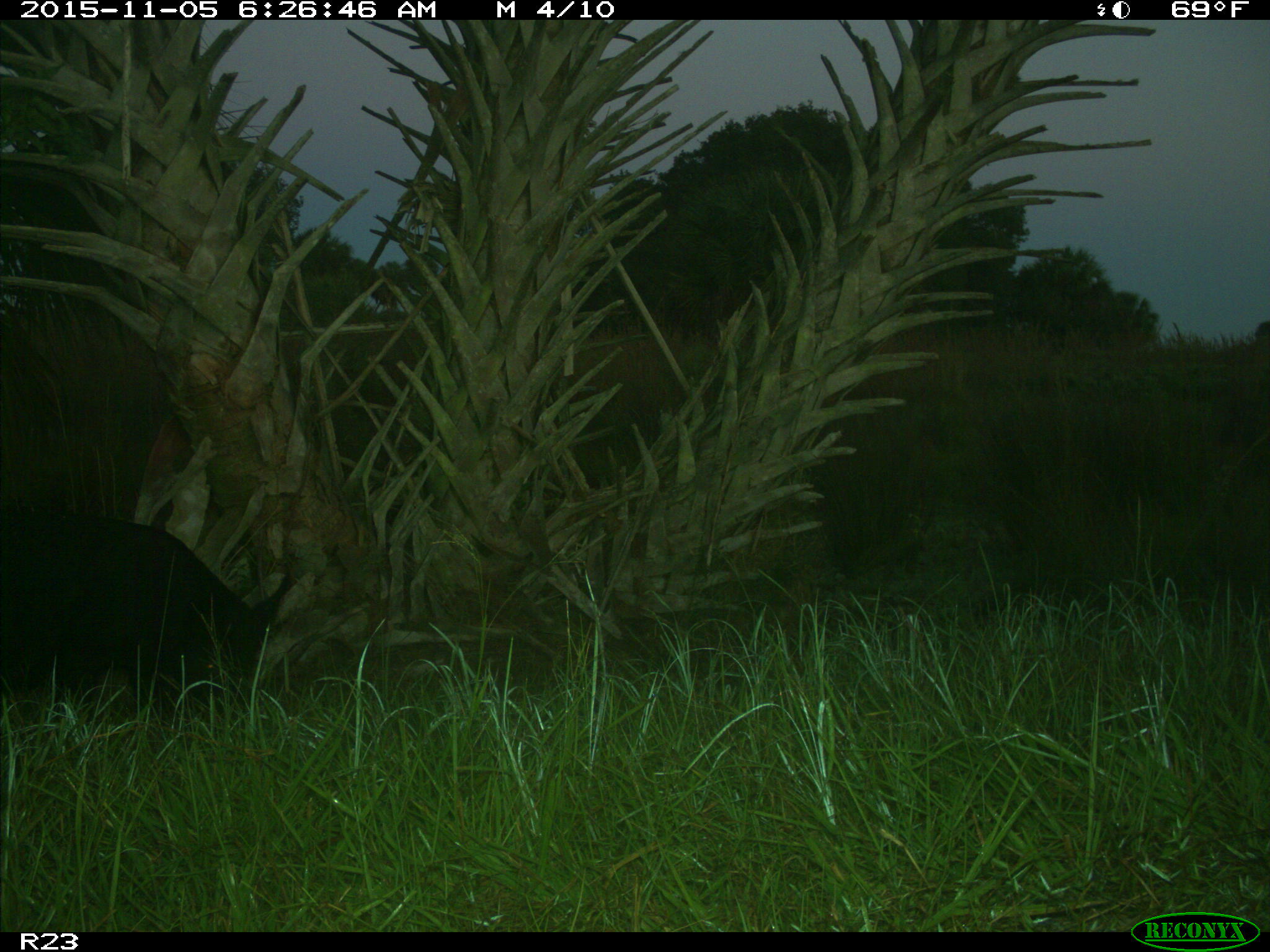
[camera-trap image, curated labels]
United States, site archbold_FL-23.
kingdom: Animalia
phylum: Chordata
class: Mammalia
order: Artiodactyla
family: Suidae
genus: Sus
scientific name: Sus scrofa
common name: wild boar